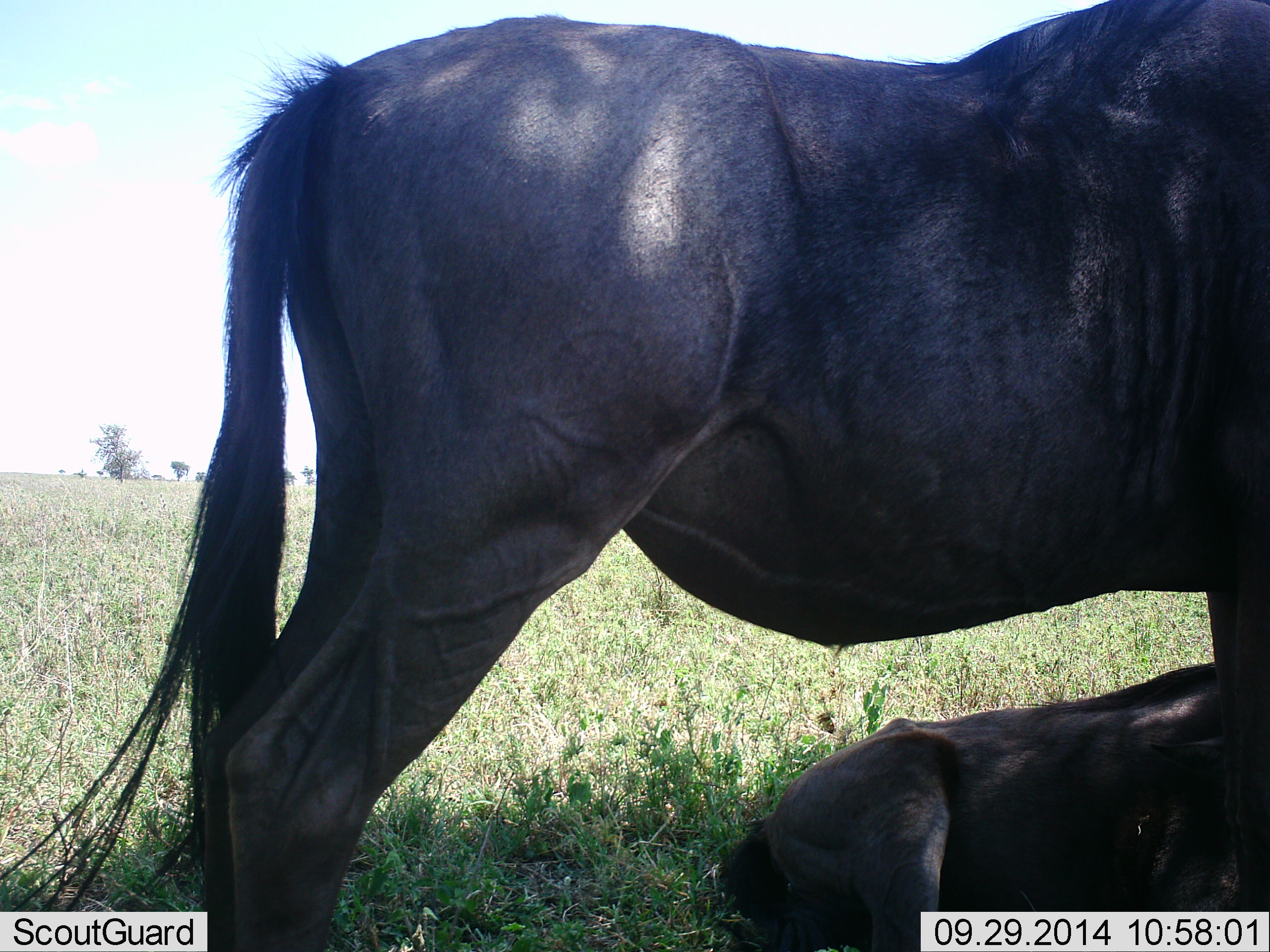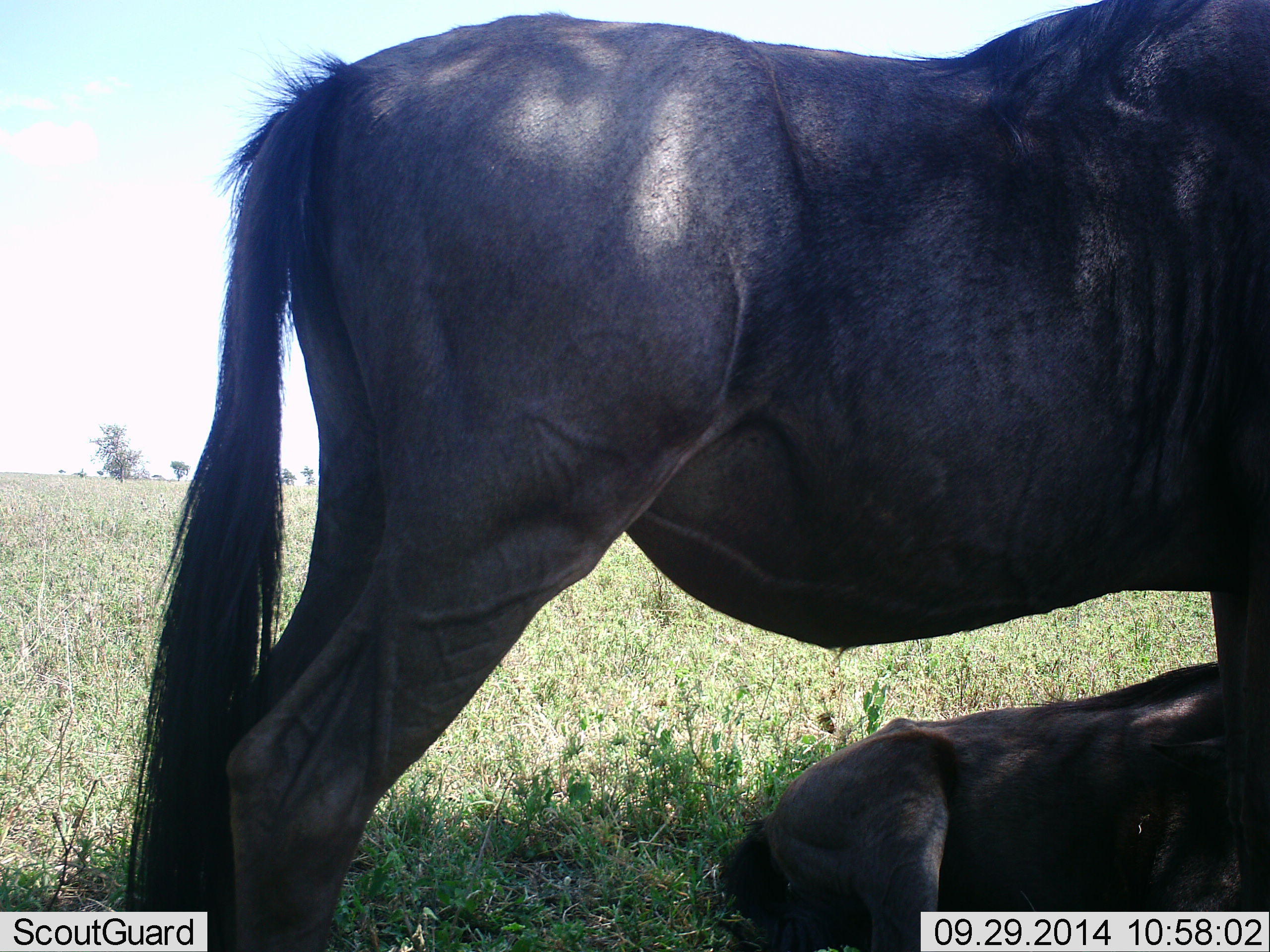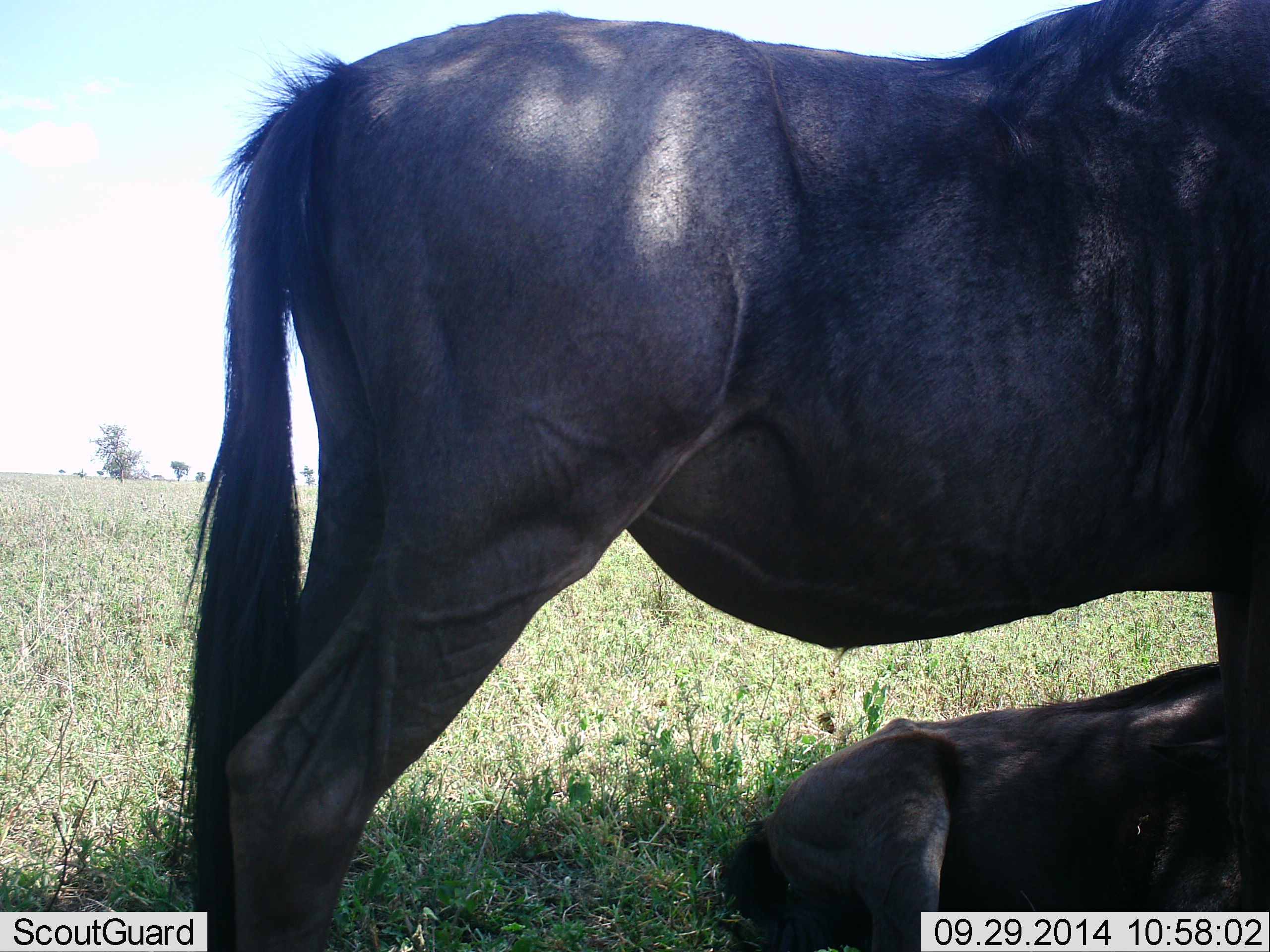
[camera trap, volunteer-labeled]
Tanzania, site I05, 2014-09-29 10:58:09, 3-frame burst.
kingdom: Animalia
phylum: Chordata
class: Mammalia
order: Artiodactyla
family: Bovidae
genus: Connochaetes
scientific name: Connochaetes taurinus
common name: blue wildebeest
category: wildebeest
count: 2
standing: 80%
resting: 80%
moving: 0%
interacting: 0%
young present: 30%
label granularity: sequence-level